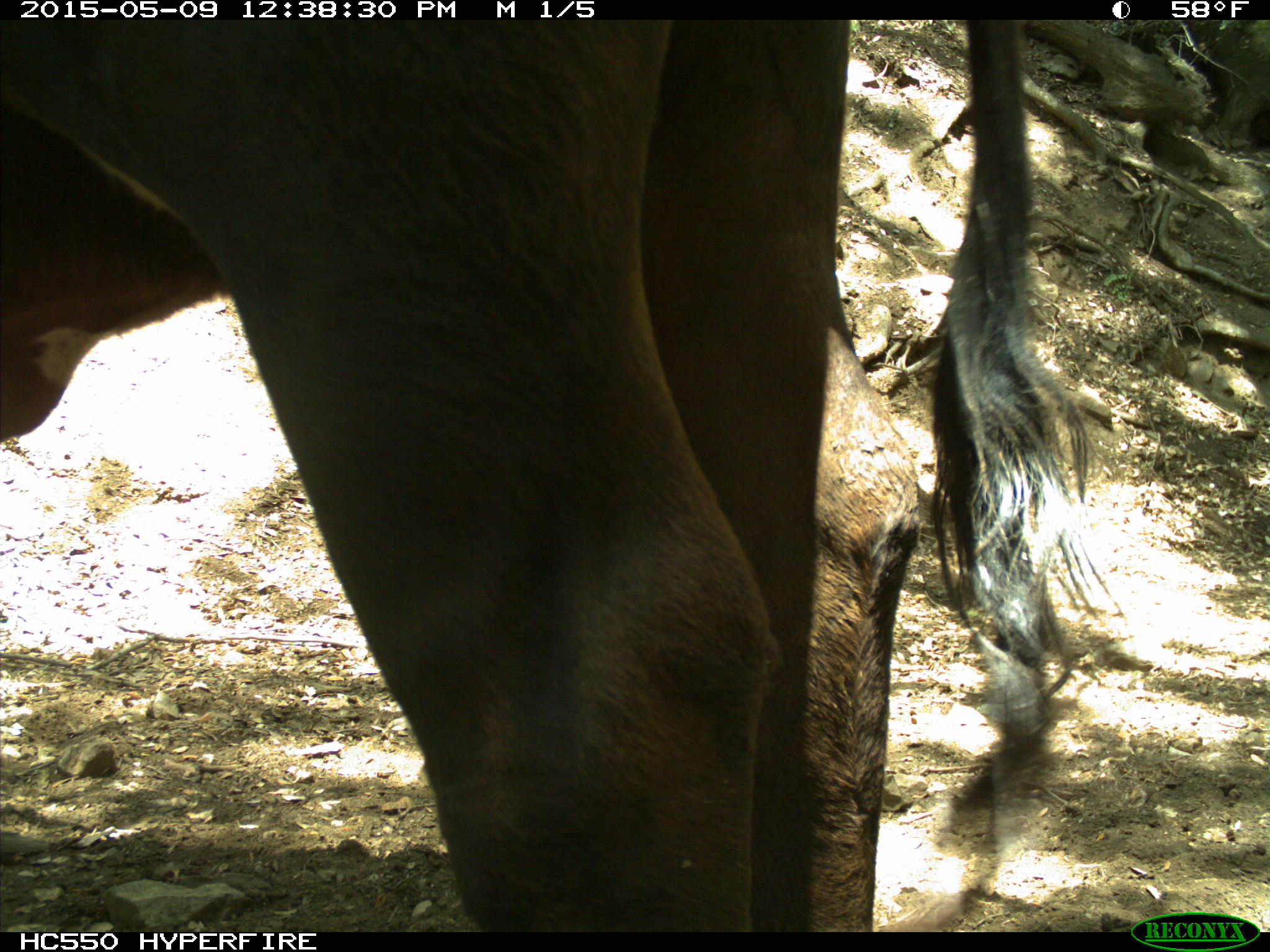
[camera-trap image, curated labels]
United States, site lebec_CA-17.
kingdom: Animalia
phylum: Chordata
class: Mammalia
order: Artiodactyla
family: Bovidae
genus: Bos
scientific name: Bos taurus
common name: domestic cow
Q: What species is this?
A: Bos taurus (domestic cow).